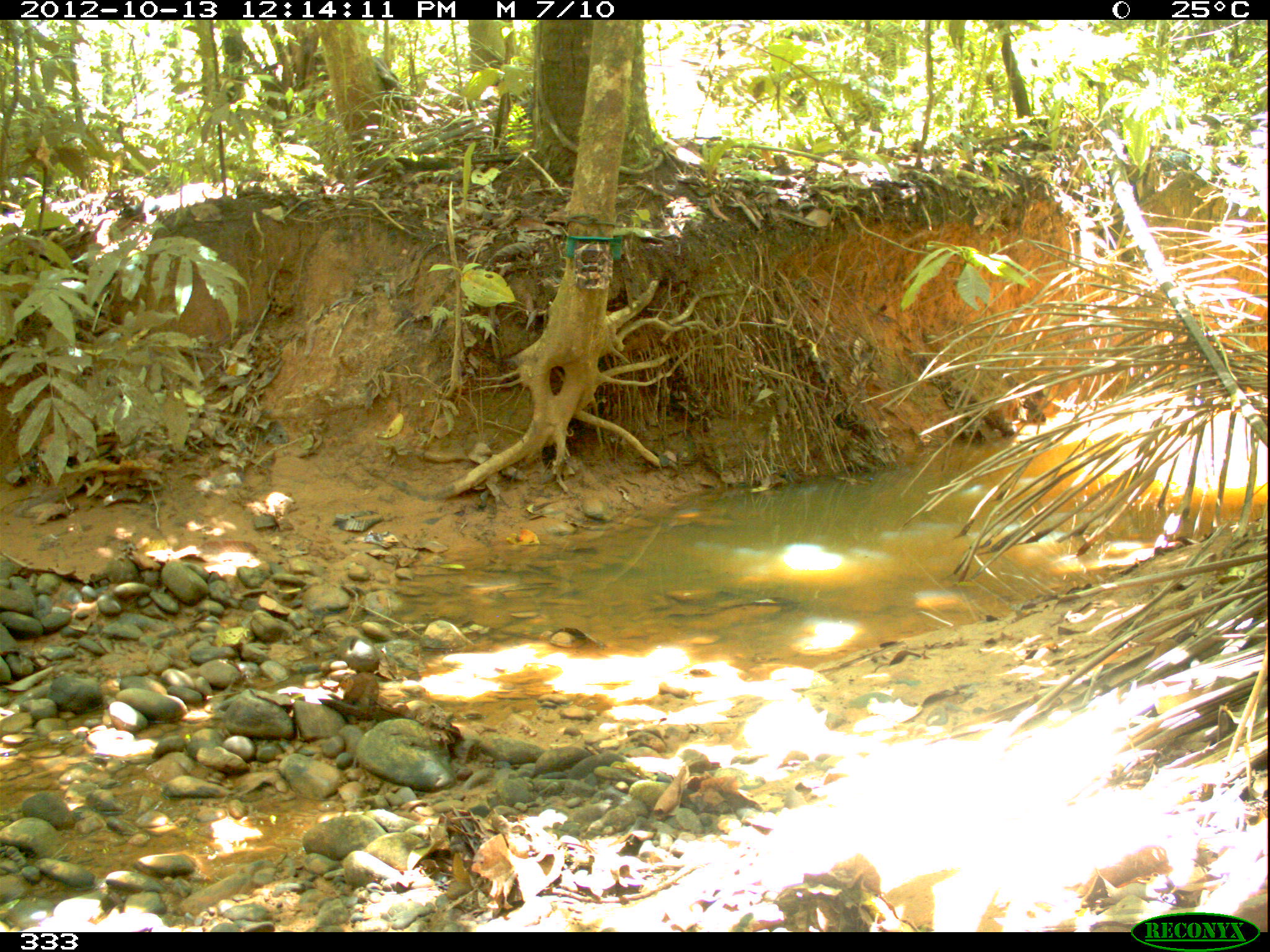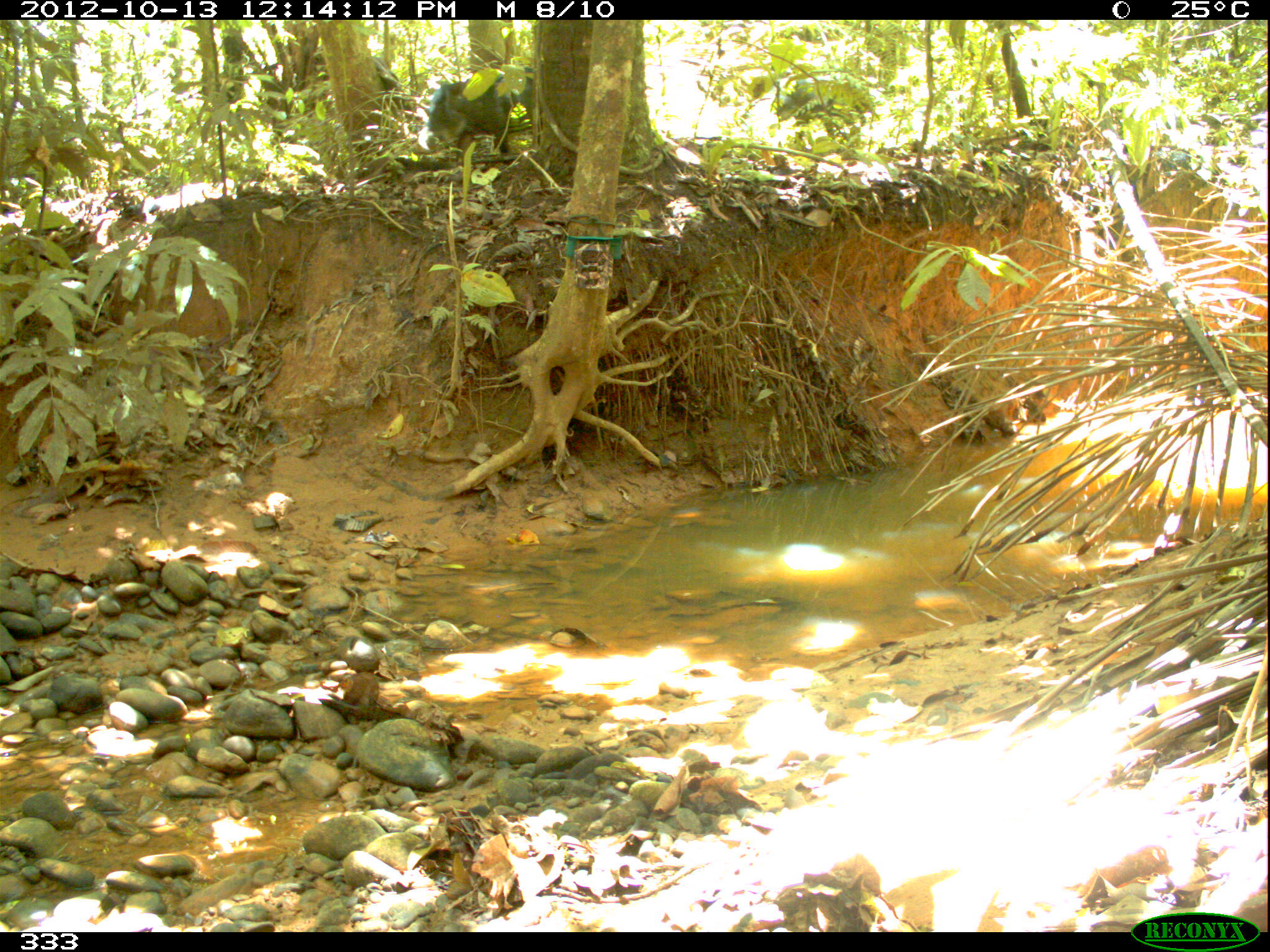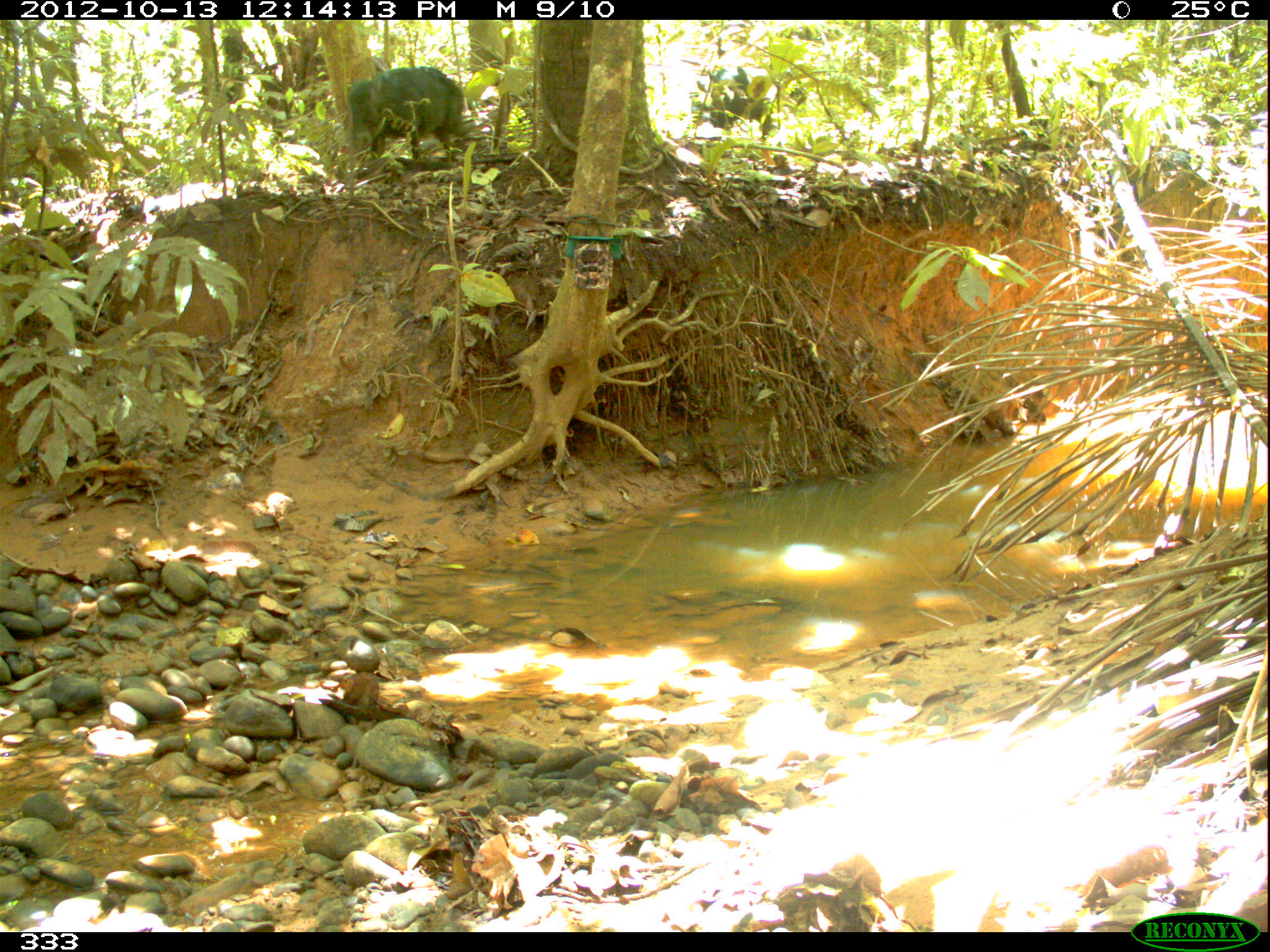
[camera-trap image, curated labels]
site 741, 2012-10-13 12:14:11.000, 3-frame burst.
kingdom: Animalia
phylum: Chordata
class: Mammalia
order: Artiodactyla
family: Tayassuidae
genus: Tayassu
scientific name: Tayassu pecari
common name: white-lipped peccary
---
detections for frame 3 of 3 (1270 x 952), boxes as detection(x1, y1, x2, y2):
tayassu pecari: detection(345, 66, 476, 179); detection(693, 62, 776, 141)